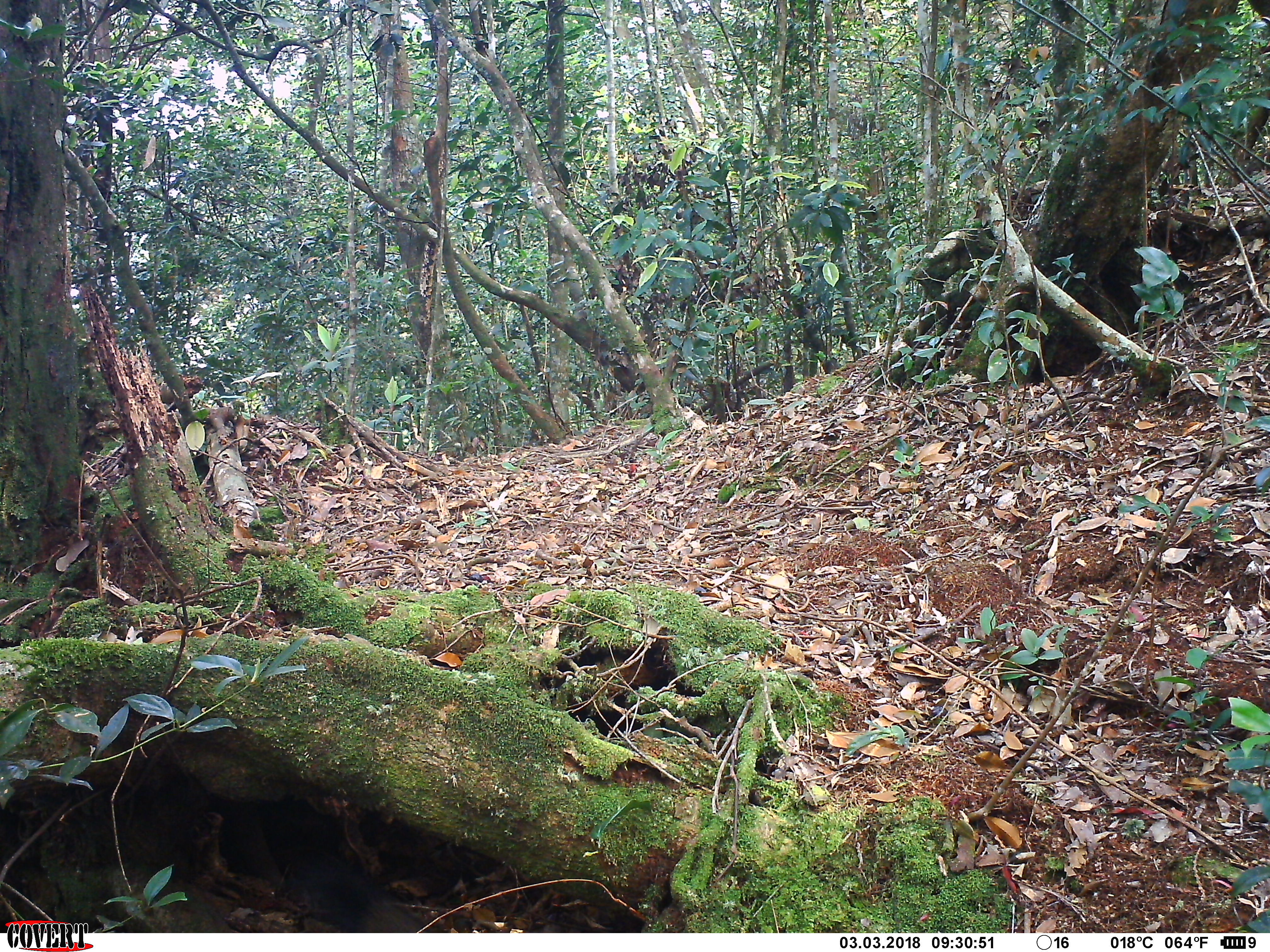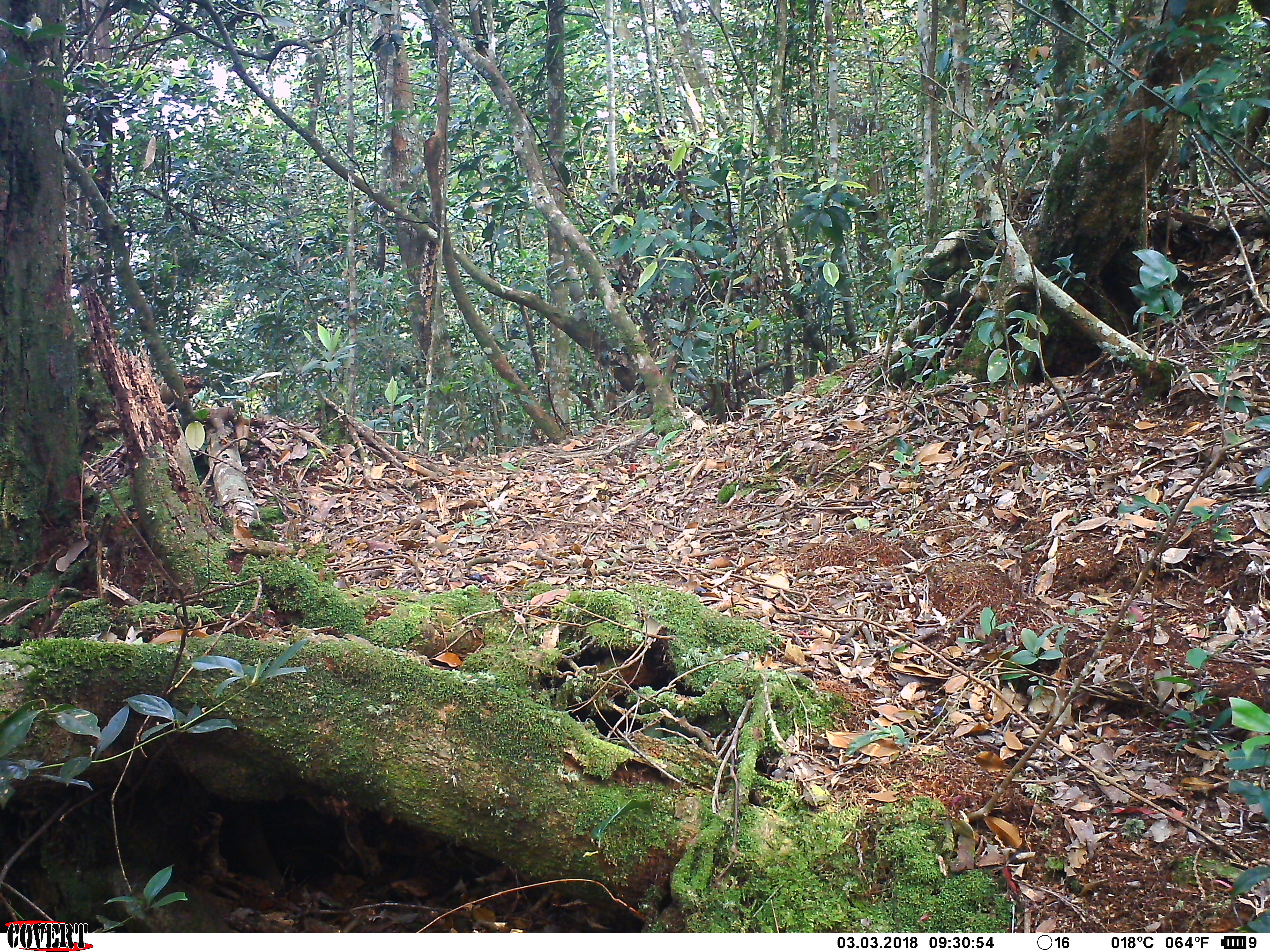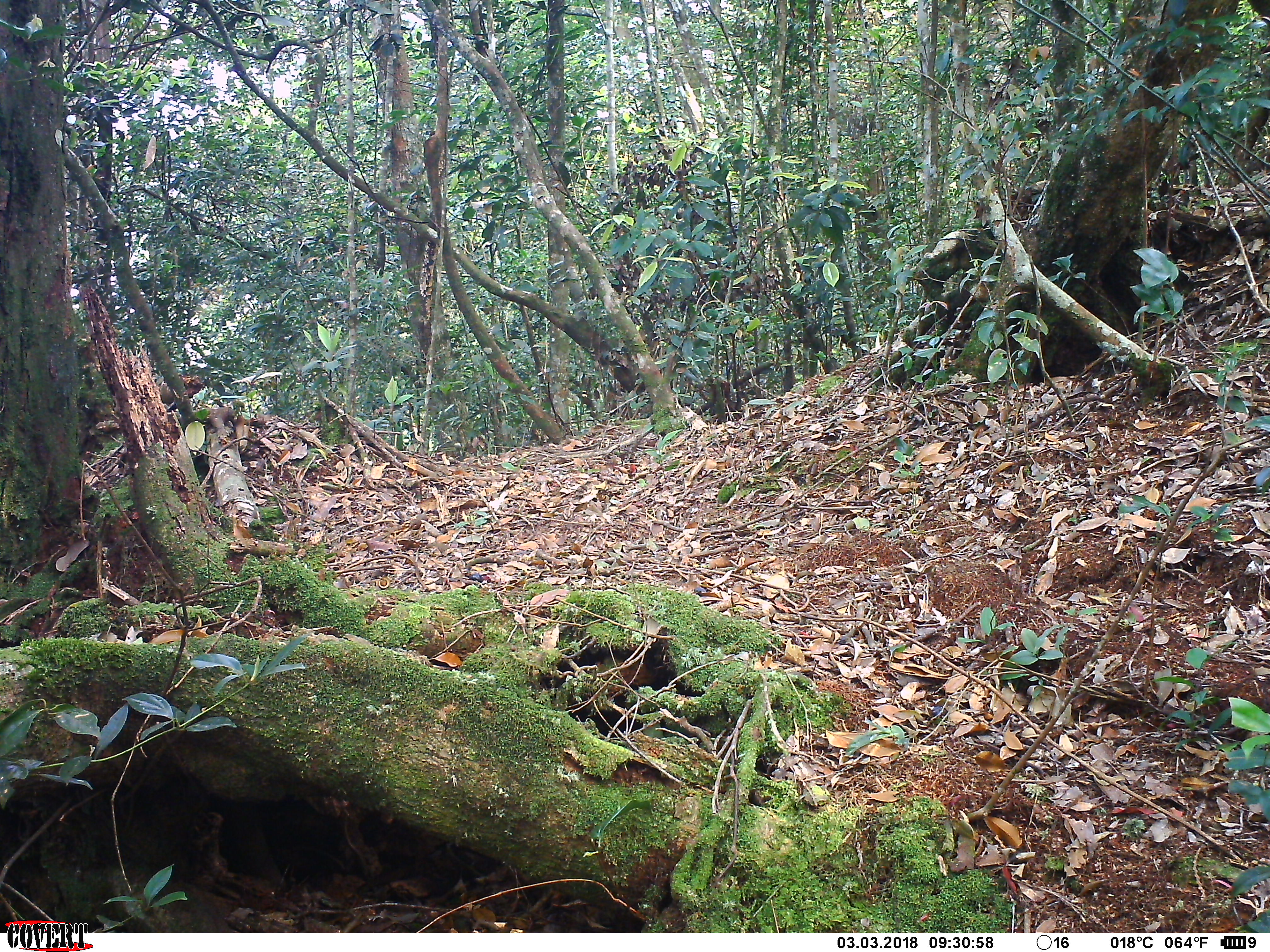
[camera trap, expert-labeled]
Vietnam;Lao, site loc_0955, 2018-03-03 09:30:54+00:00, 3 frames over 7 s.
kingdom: Animalia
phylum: Chordata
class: Mammalia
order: Rodentia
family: Sciuridae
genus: Sciurus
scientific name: Sciurus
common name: squirrel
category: unidentified squirrel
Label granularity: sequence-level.